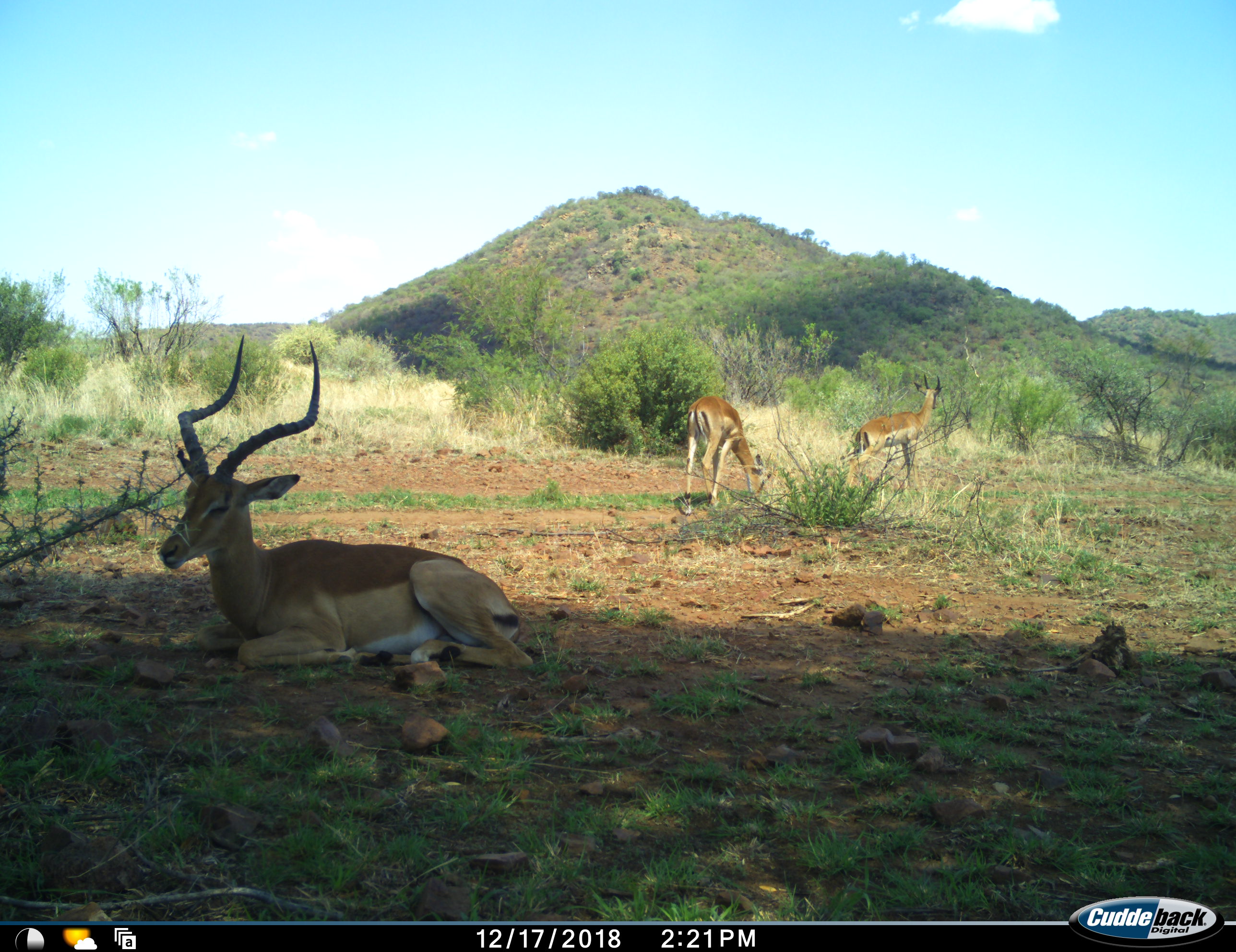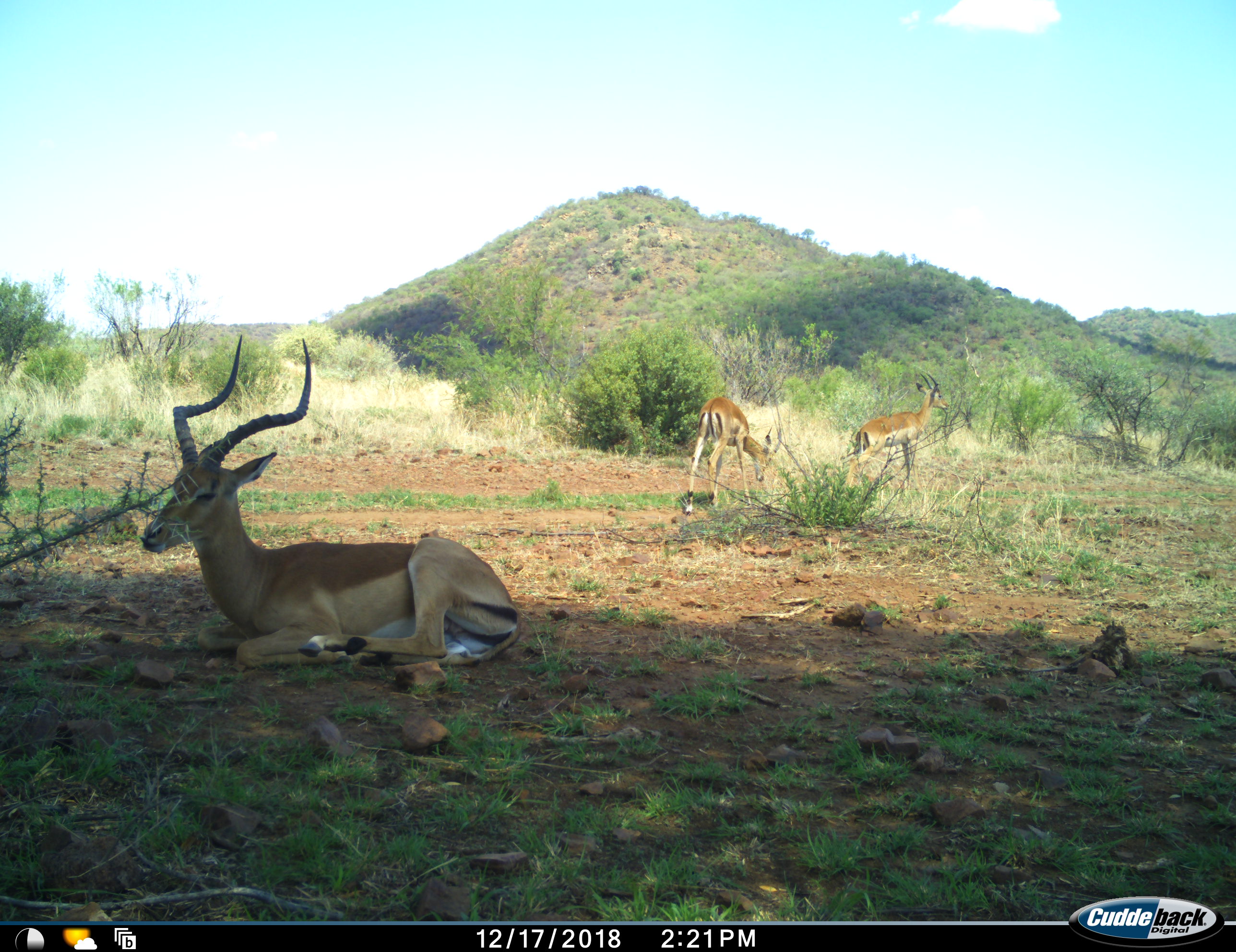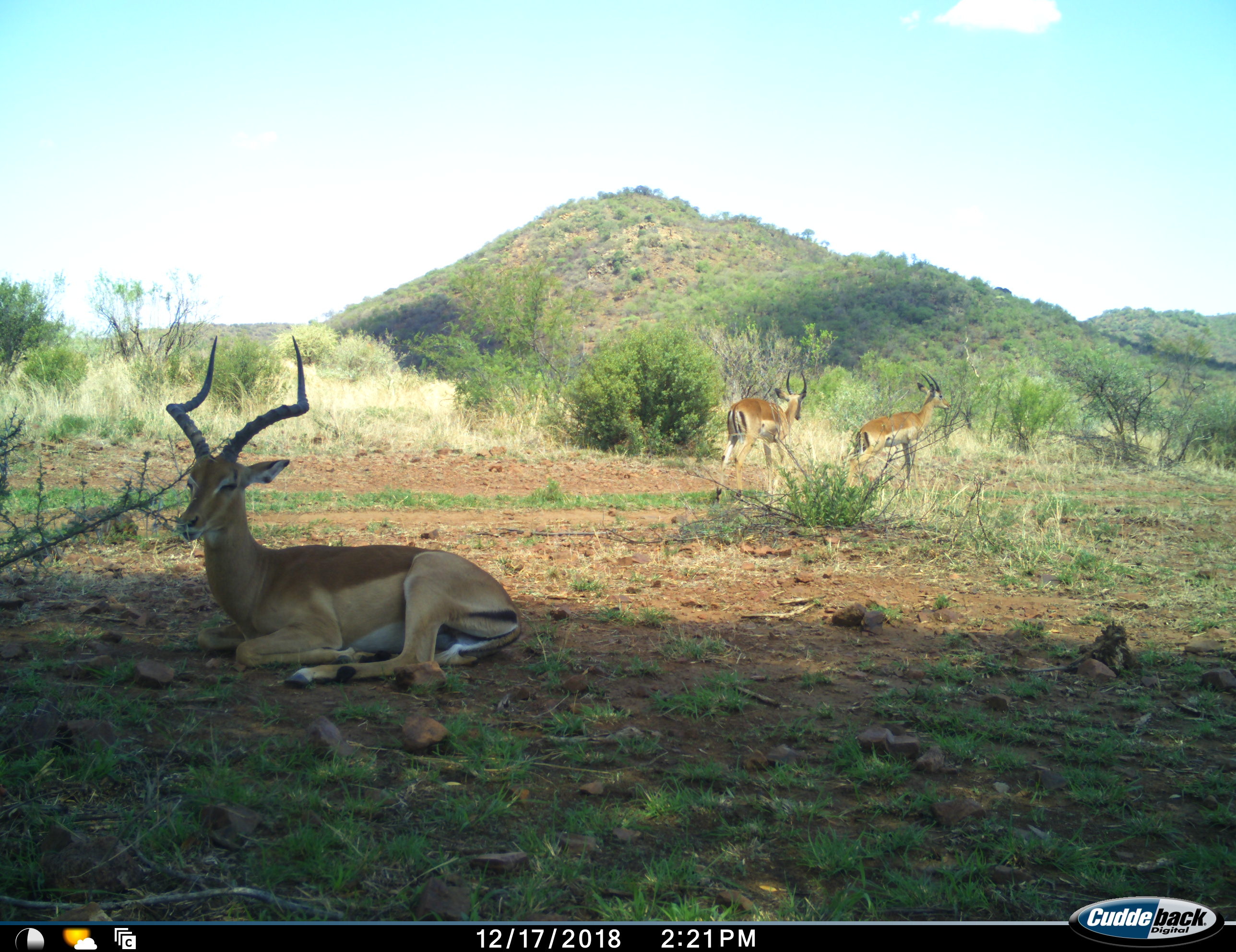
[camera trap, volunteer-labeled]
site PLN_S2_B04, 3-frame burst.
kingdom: Animalia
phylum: Chordata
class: Mammalia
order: Artiodactyla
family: Bovidae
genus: Aepyceros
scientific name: Aepyceros melampus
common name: impala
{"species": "impala (Aepyceros melampus)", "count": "3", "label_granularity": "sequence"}